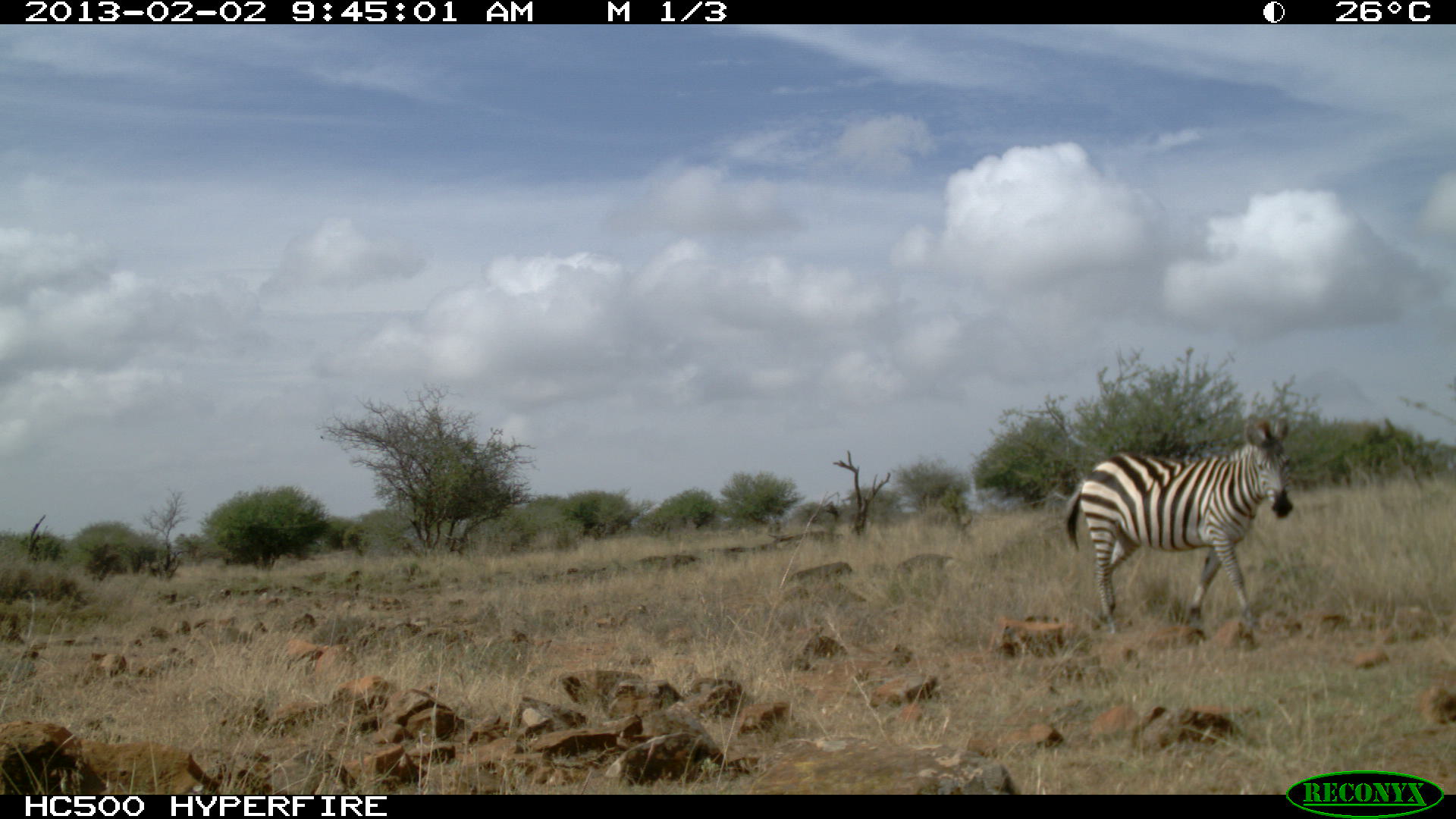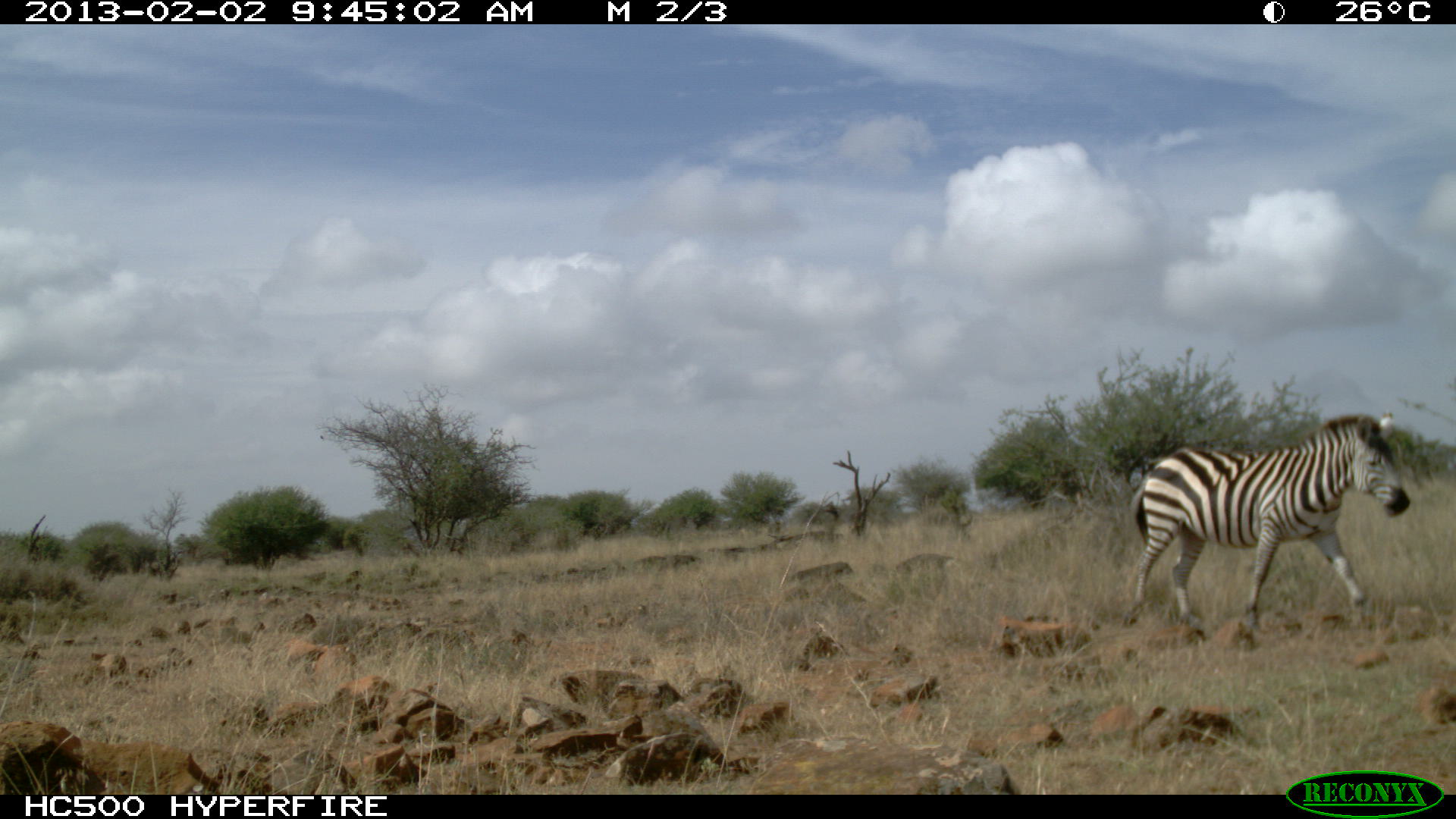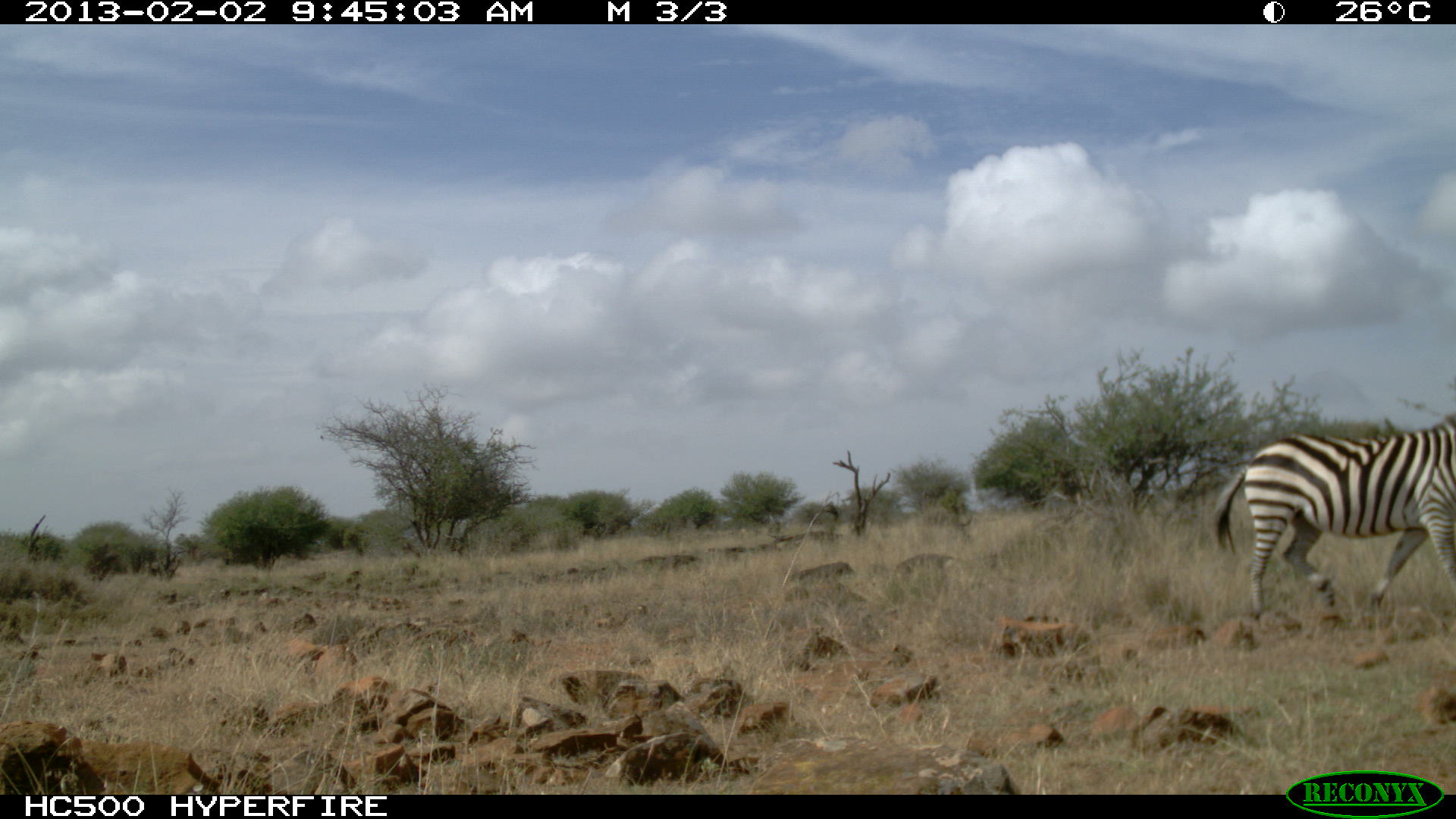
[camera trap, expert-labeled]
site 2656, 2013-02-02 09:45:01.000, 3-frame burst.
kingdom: Animalia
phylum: Chordata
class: Mammalia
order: Perissodactyla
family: Equidae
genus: Equus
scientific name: Equus quagga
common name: plains zebra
Equus quagga (plains zebra), count 1.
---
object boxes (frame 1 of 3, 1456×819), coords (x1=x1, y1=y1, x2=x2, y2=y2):
equus quagga: (x1=1059, y1=416, x2=1295, y2=640)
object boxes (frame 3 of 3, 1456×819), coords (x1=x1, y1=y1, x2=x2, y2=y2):
equus quagga: (x1=1209, y1=413, x2=1456, y2=622)